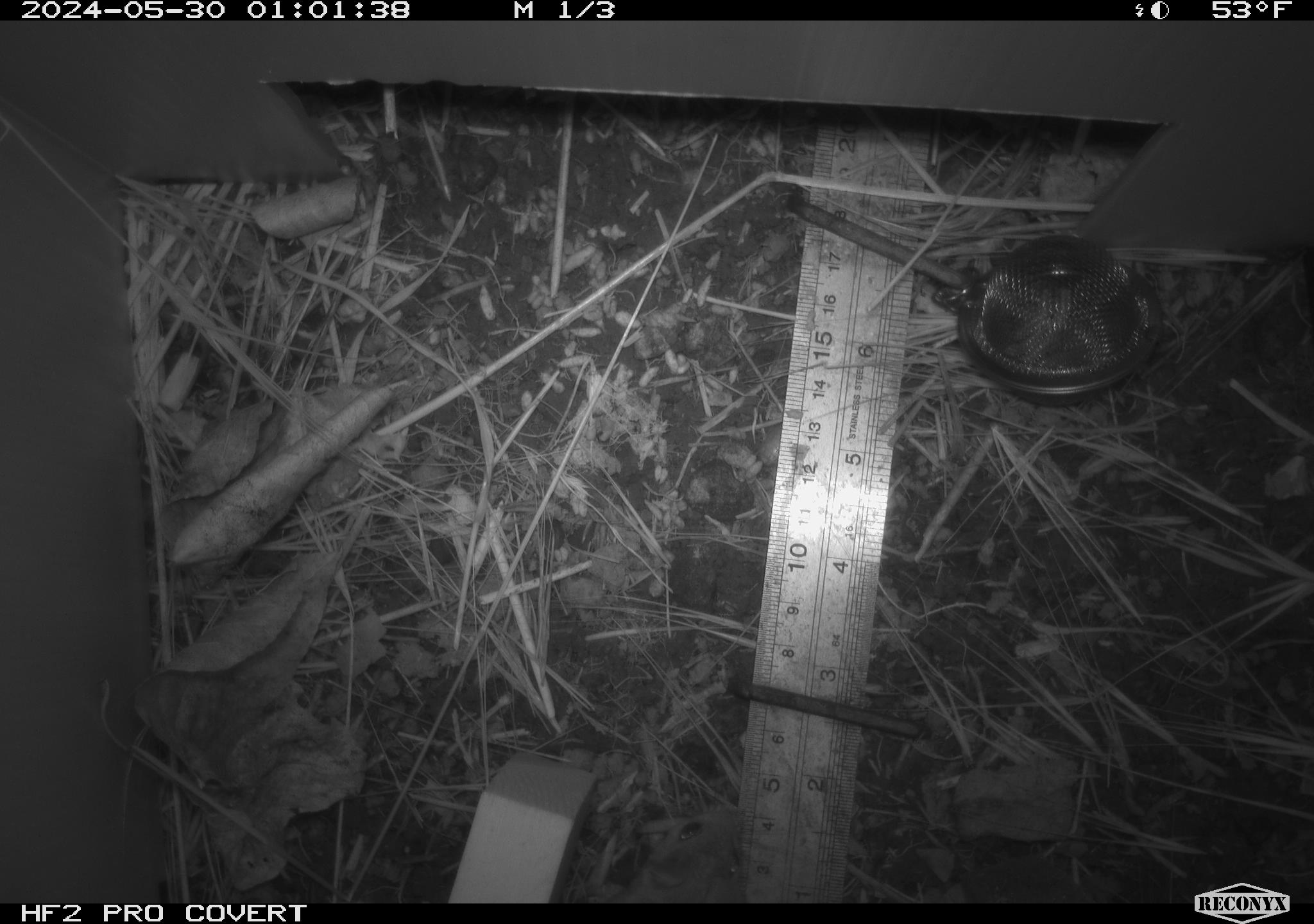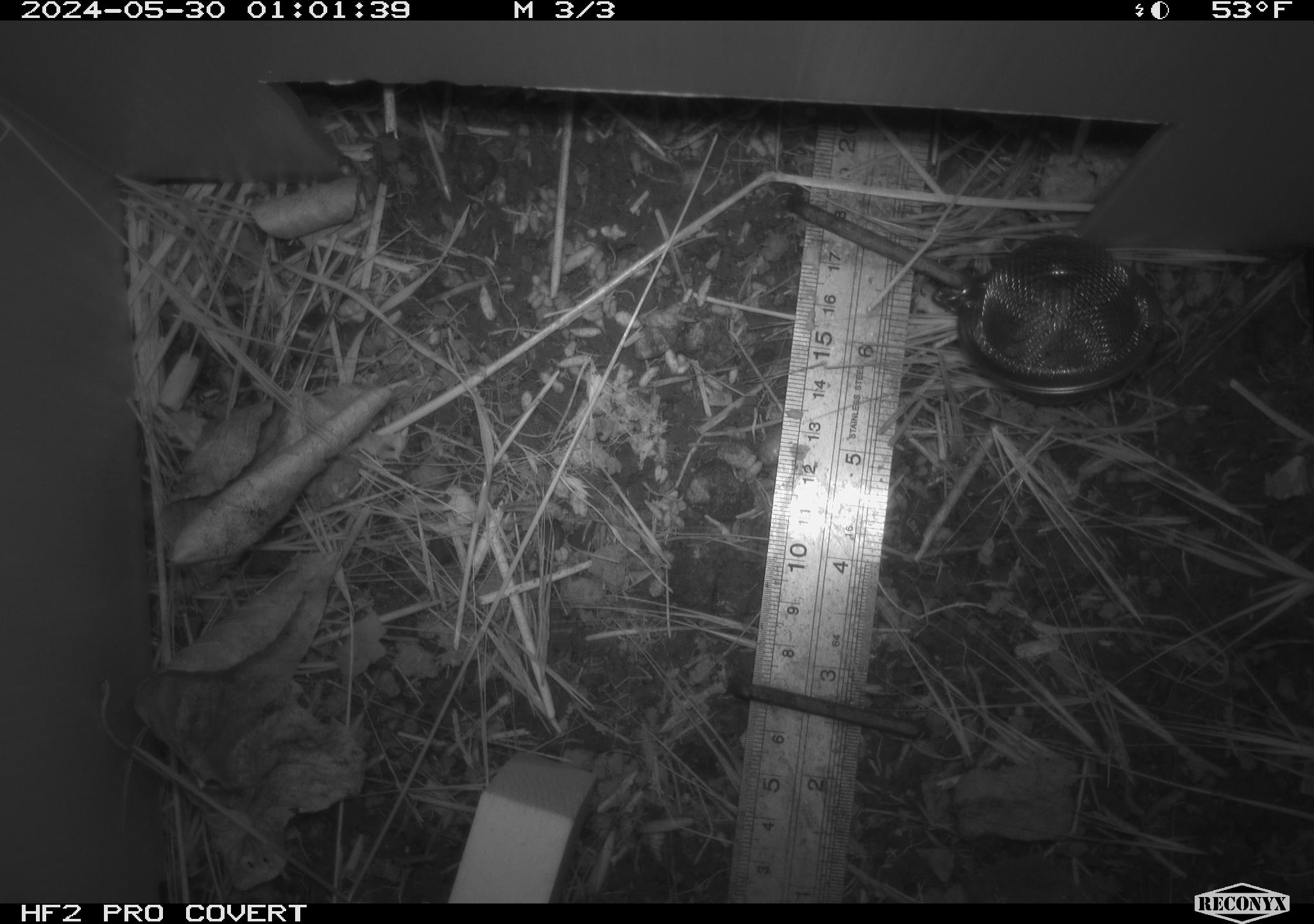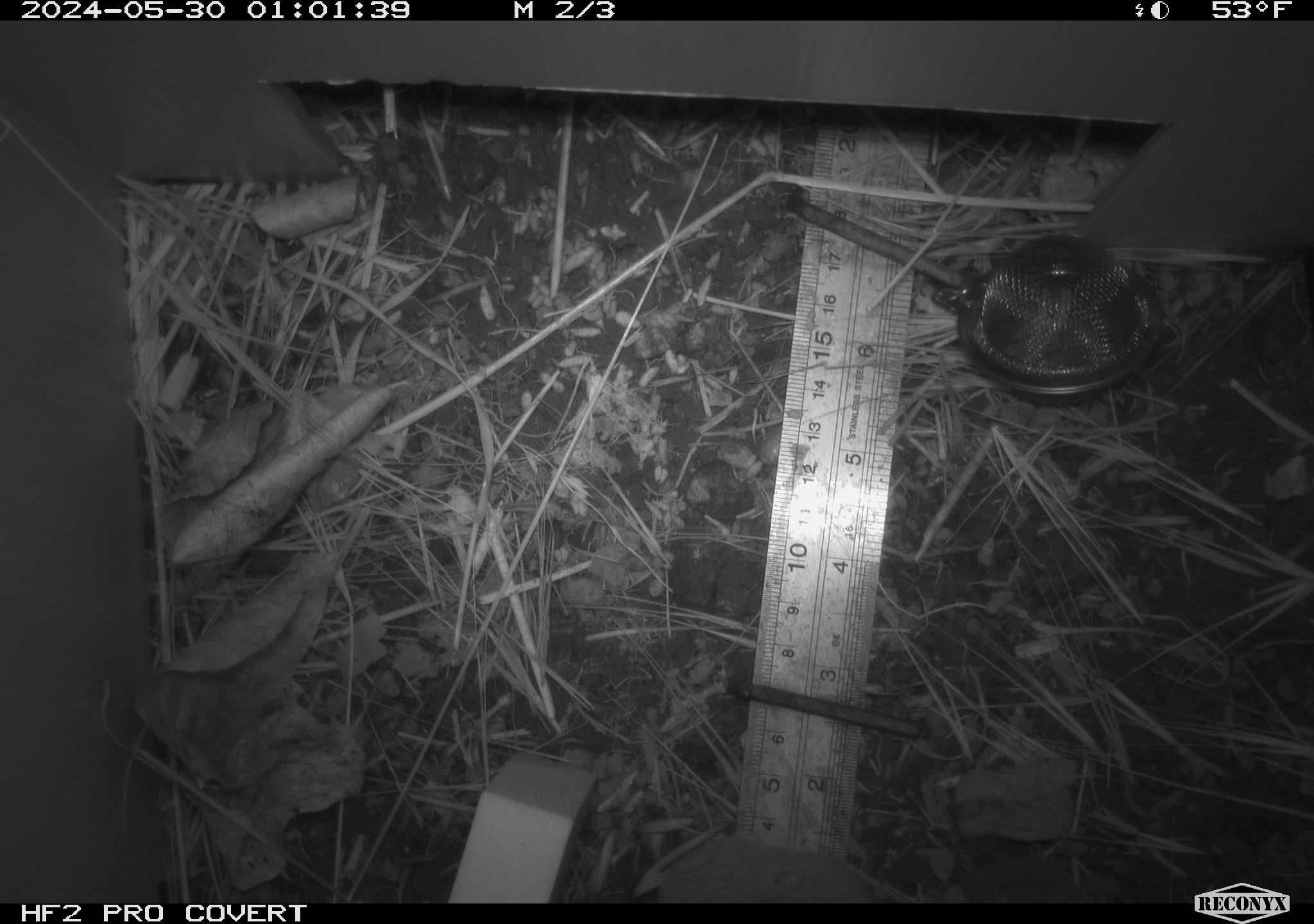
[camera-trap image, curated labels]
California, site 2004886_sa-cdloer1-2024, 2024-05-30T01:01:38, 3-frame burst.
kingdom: Animalia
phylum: Chordata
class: Mammalia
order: Rodentia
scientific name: Rodentia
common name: mouse species